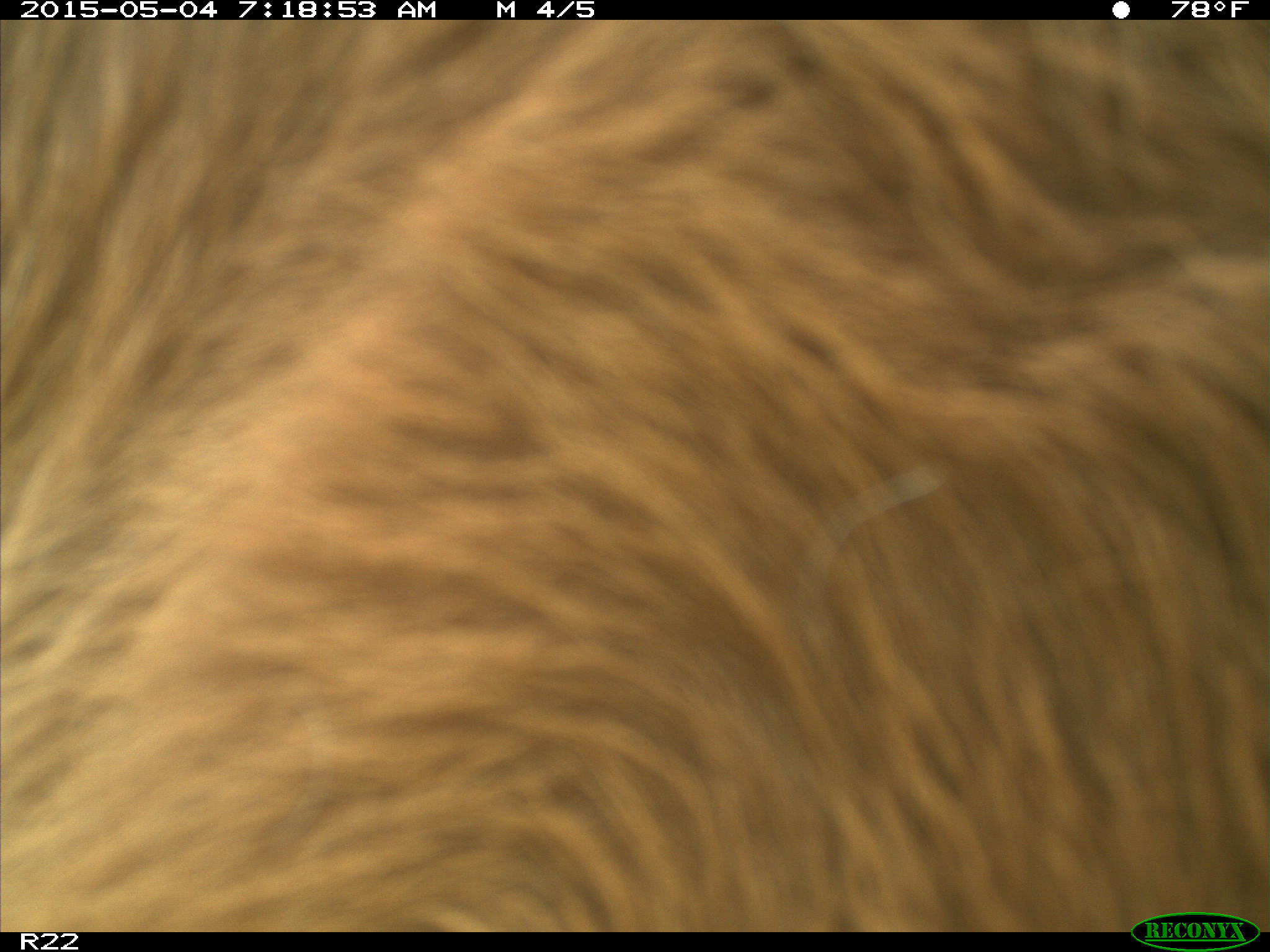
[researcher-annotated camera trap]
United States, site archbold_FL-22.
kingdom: Animalia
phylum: Chordata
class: Mammalia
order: Artiodactyla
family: Bovidae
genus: Bos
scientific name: Bos taurus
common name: domestic cow